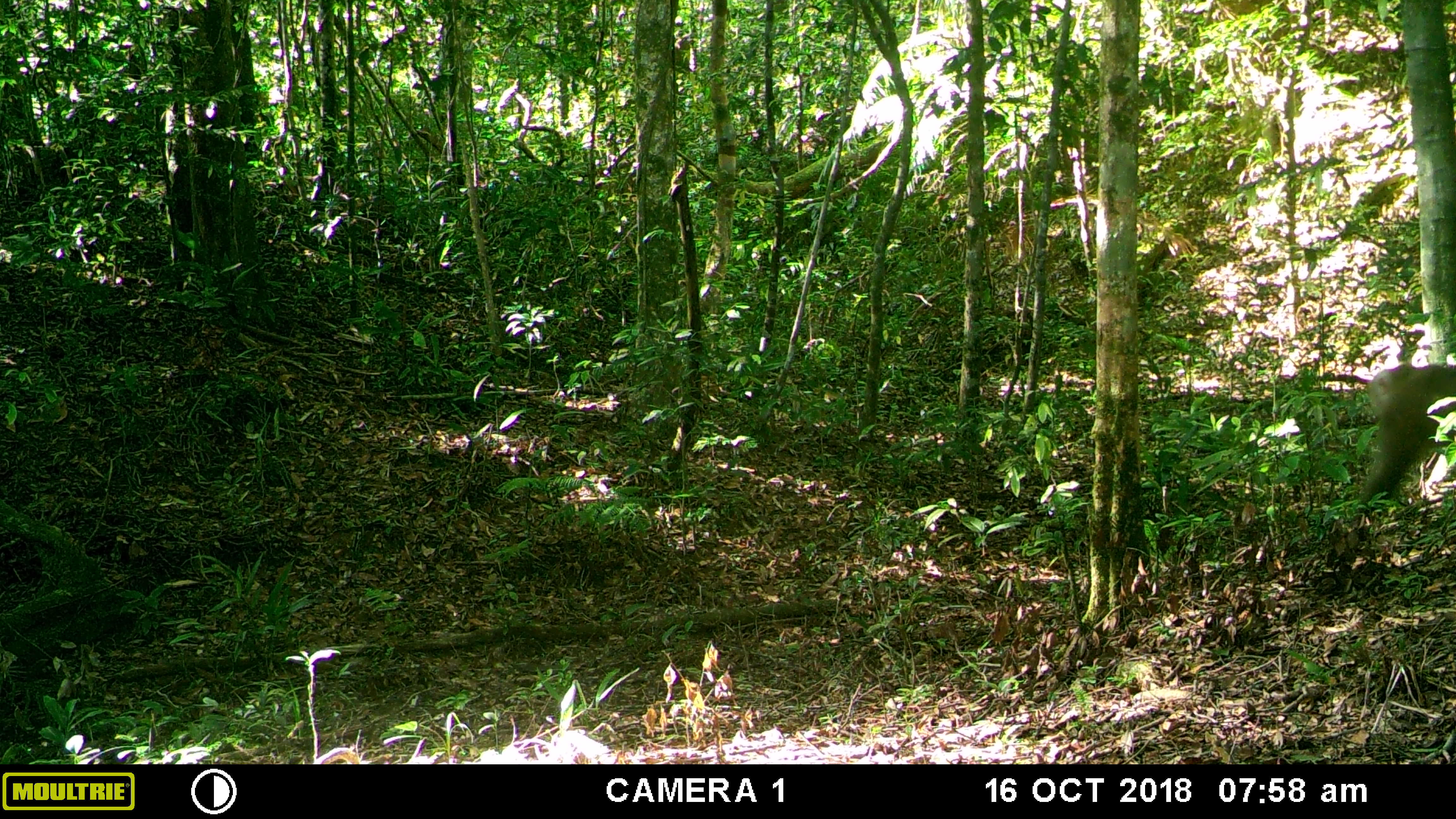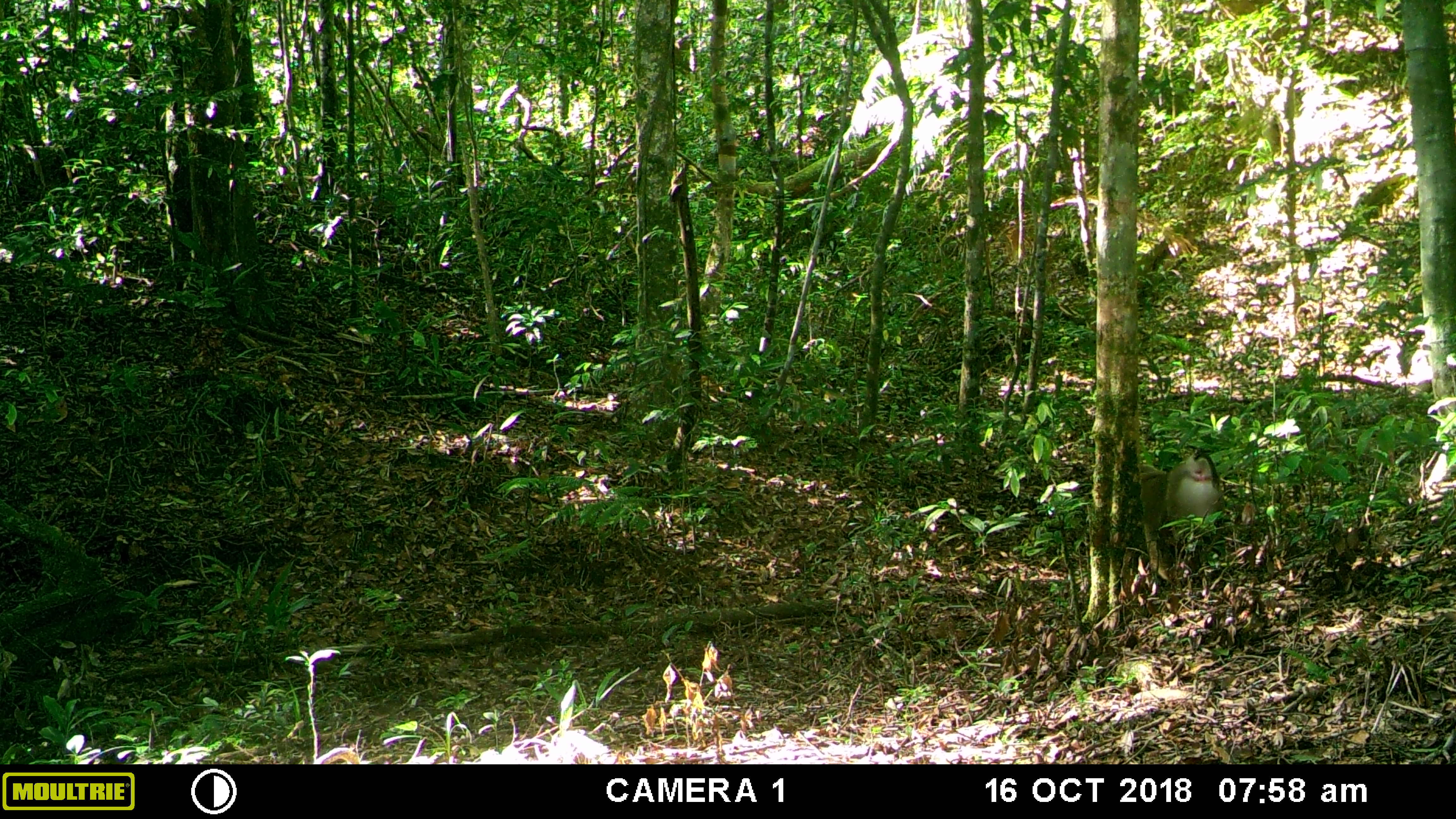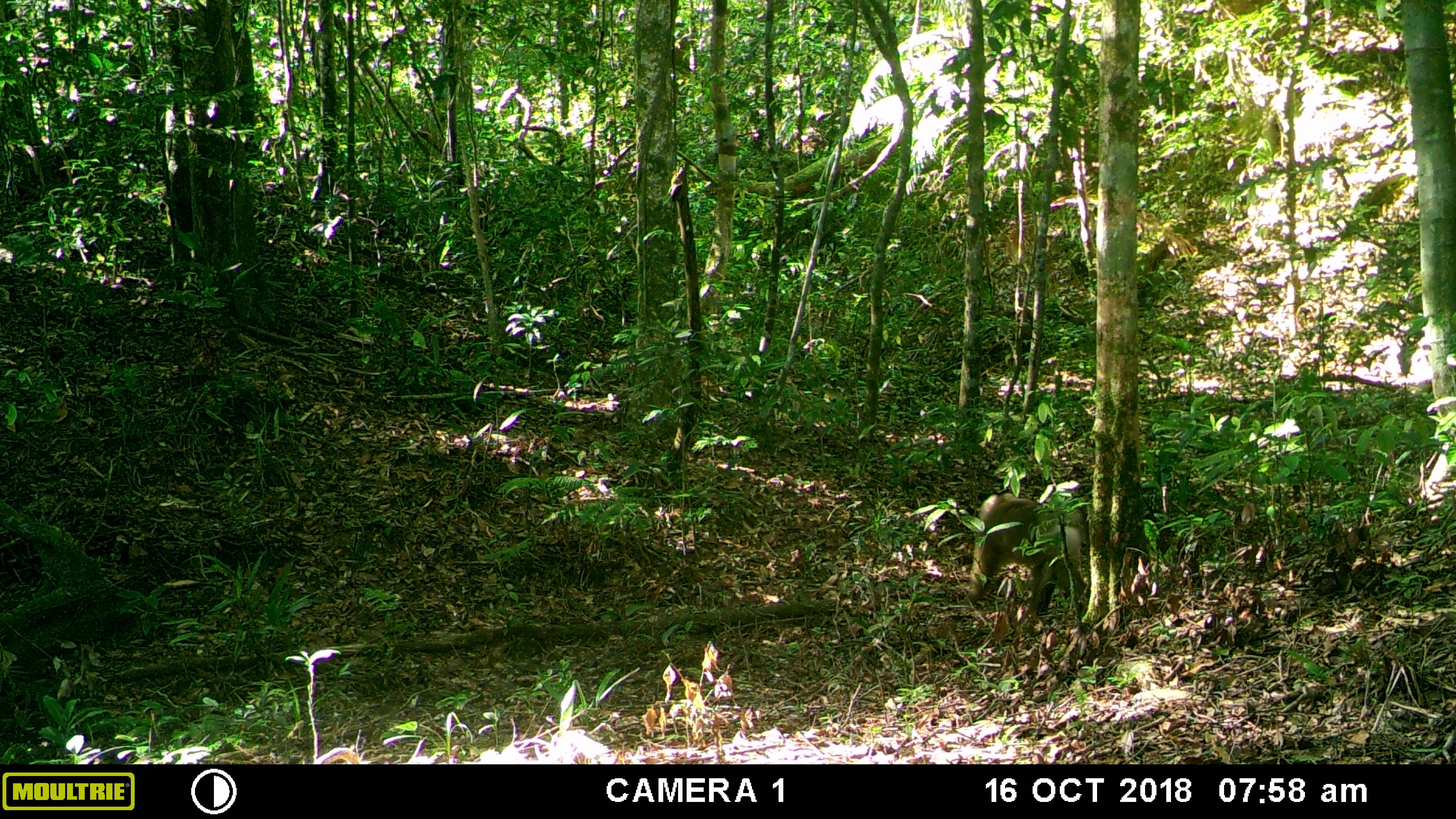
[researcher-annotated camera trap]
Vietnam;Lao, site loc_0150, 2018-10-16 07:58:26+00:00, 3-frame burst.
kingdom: Animalia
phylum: Chordata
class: Mammalia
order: Primates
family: Cercopithecidae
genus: Macaca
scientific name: Macaca nemestrina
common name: pig-tailed macaque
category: pig tailed macaque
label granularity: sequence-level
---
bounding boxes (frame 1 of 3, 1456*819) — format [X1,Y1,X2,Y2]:
pig tailed macaque: [1356,361,1455,510]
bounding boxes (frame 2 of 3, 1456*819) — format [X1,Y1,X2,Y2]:
pig tailed macaque: [1137,451,1224,527]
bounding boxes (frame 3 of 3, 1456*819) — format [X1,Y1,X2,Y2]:
pig tailed macaque: [968,493,1089,612]